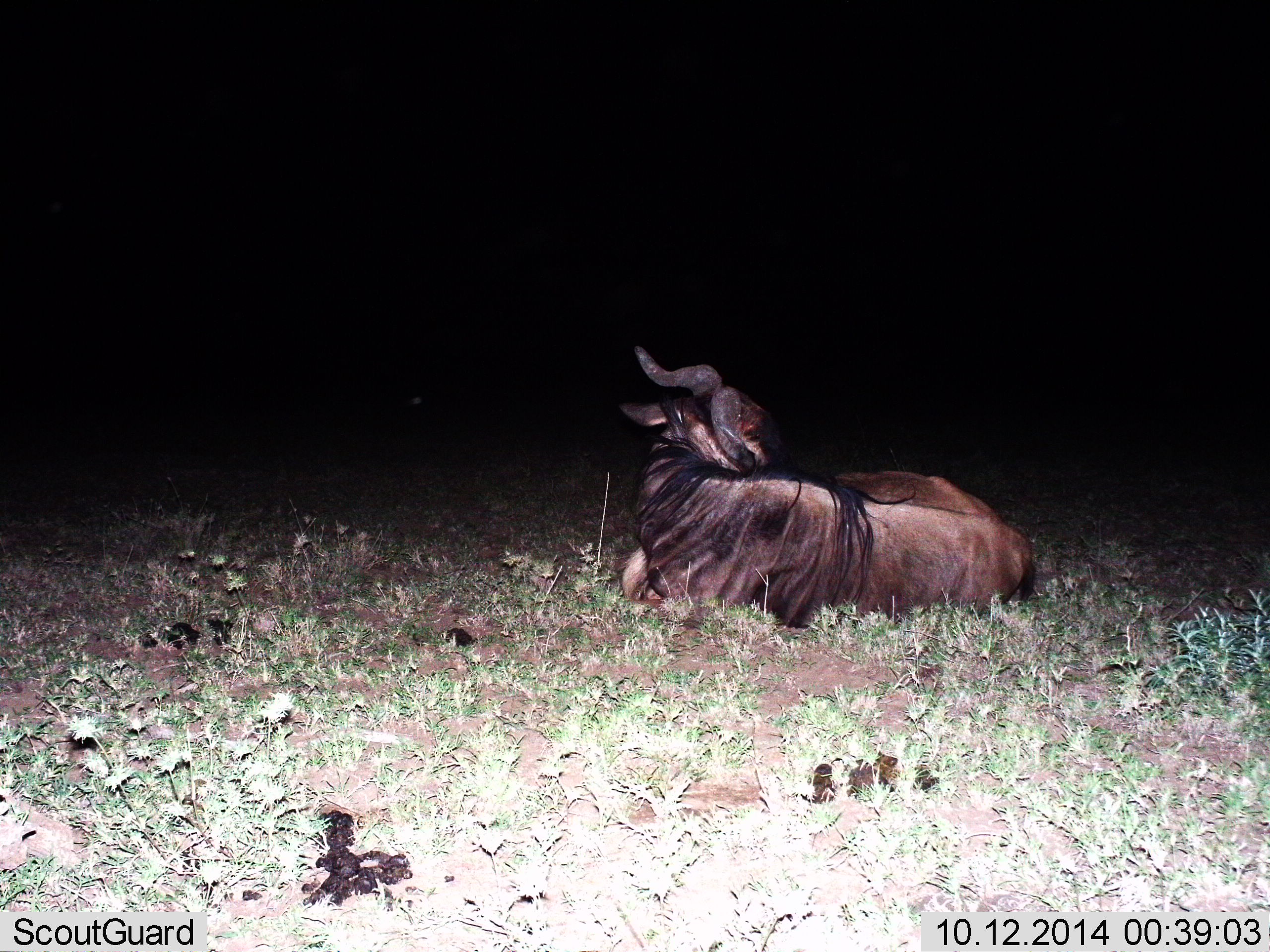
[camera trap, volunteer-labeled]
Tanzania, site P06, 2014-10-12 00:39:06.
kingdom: Animalia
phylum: Chordata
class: Mammalia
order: Artiodactyla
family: Bovidae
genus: Connochaetes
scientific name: Connochaetes taurinus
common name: blue wildebeest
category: wildebeest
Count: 1.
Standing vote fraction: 10%.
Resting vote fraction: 90%.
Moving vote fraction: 0%.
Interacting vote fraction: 0%.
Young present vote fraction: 0%.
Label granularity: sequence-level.